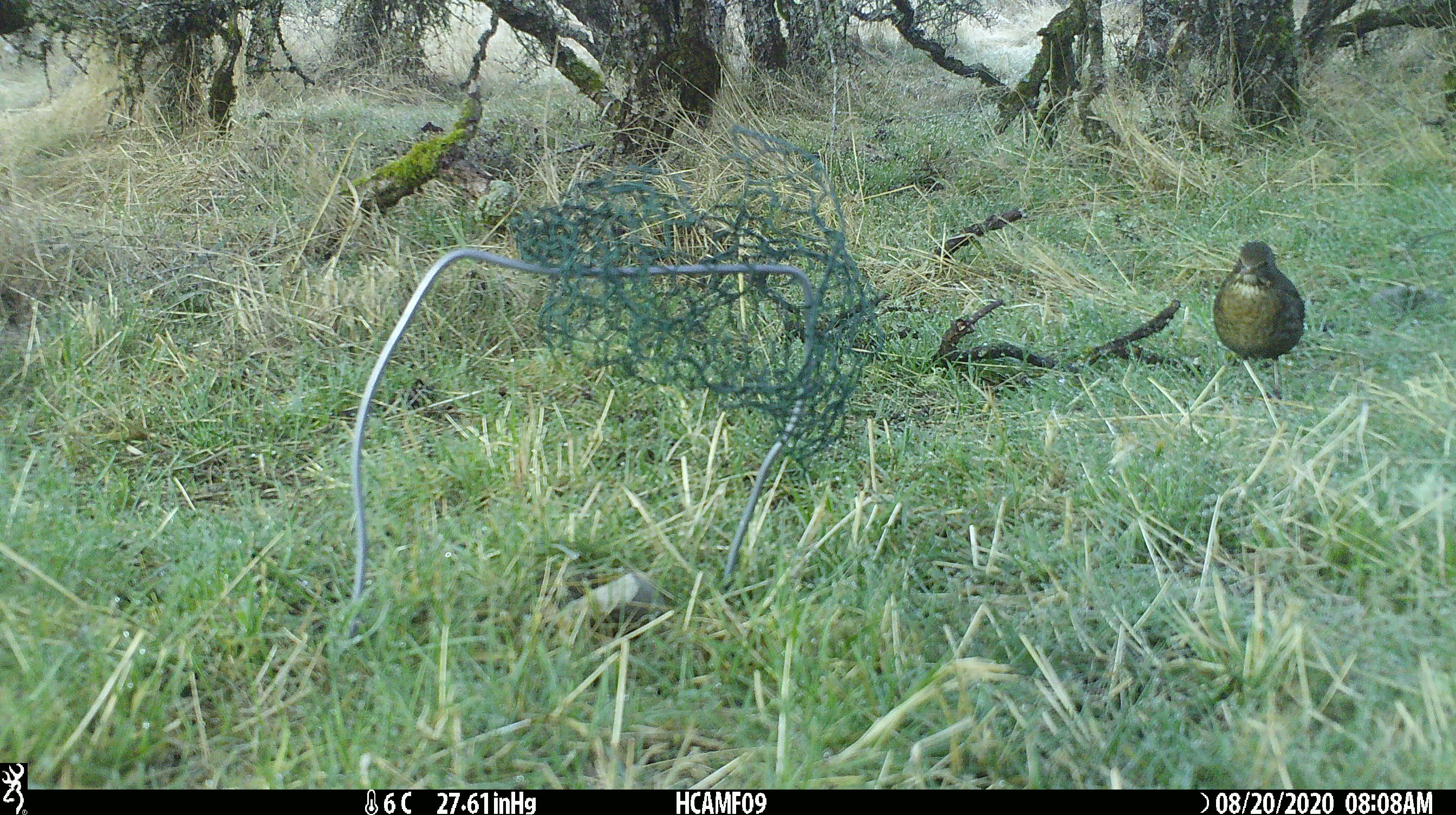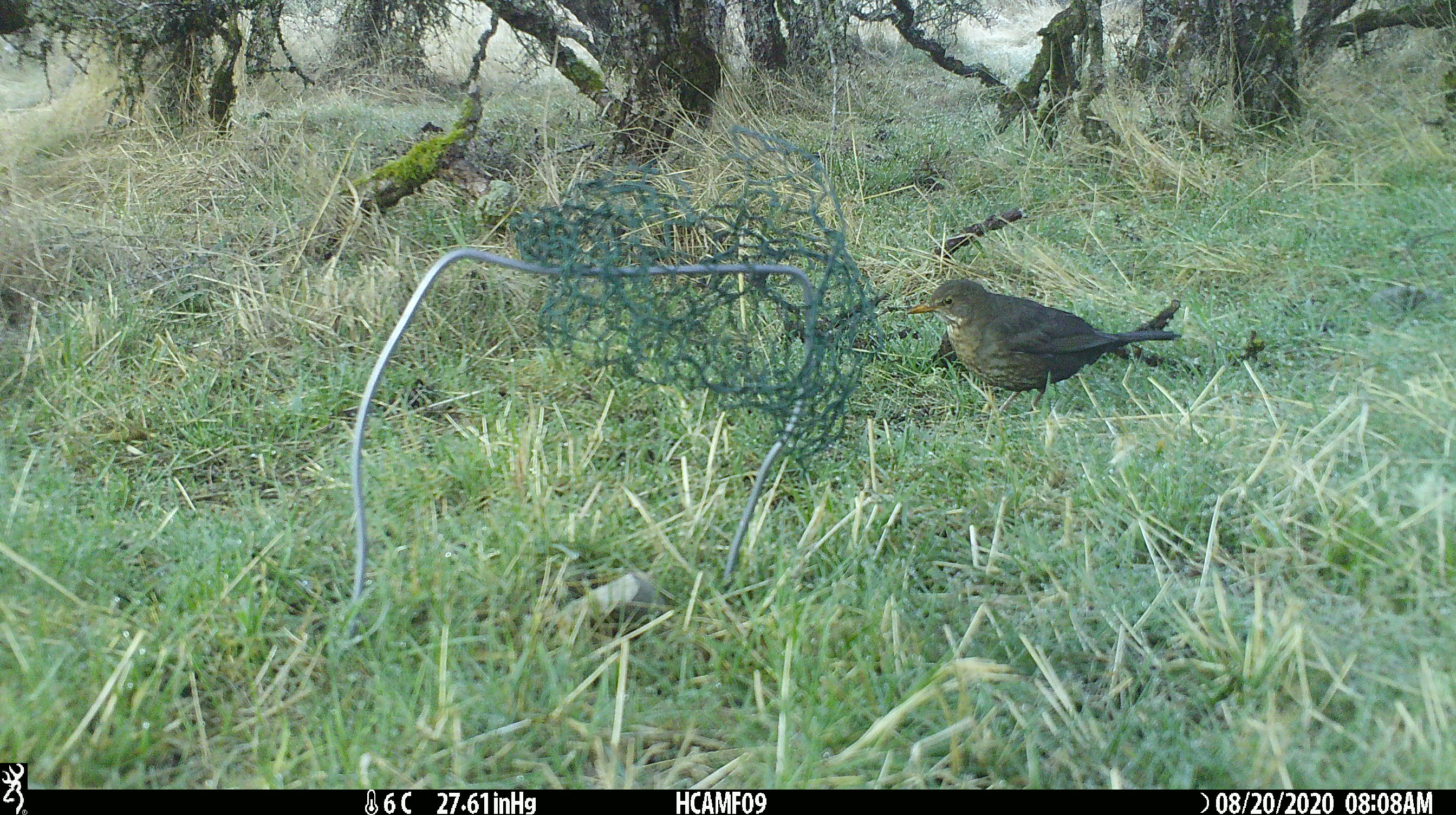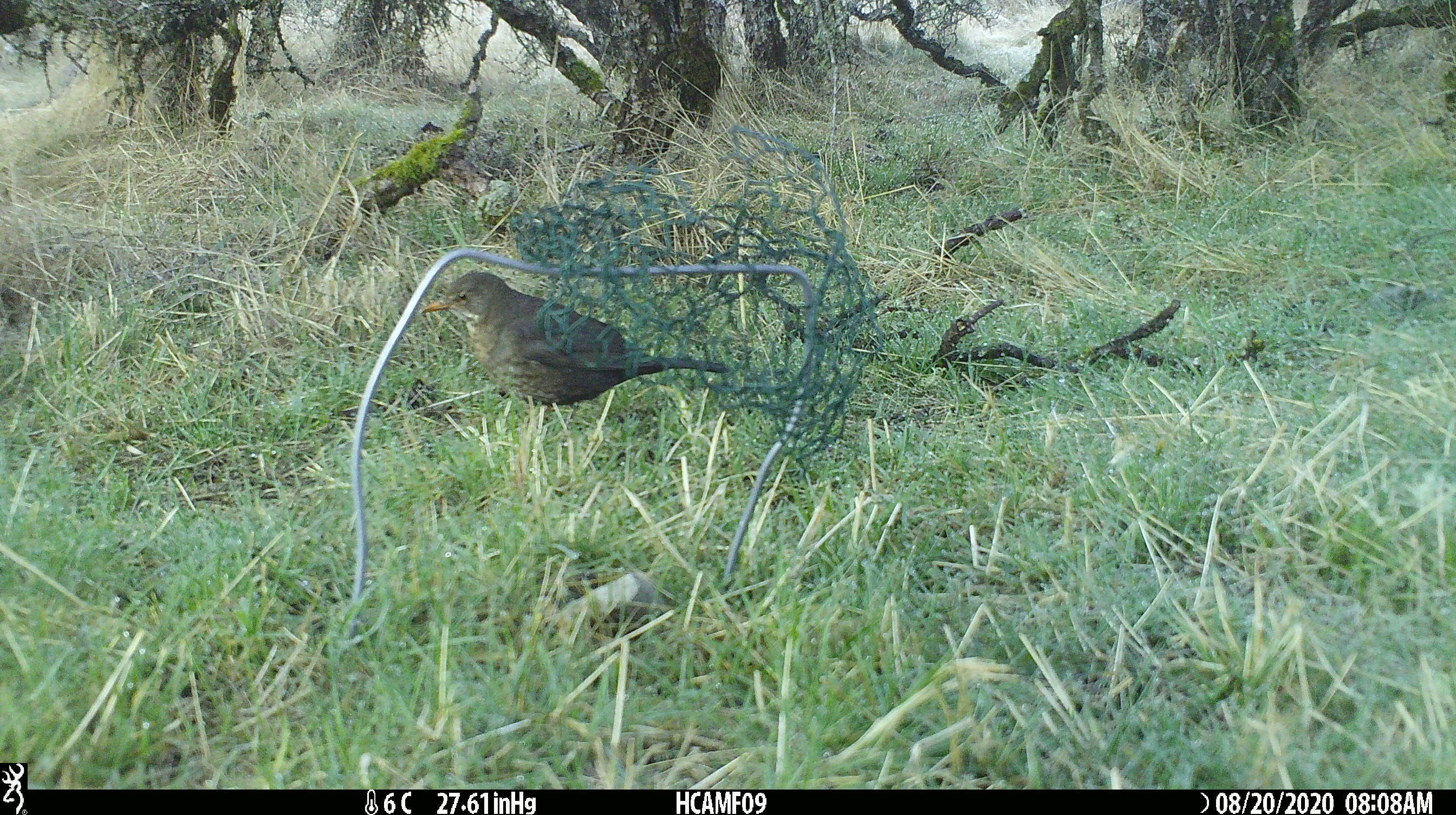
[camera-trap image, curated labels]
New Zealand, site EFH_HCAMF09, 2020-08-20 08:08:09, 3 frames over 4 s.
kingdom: Animalia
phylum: Chordata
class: Aves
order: Passeriformes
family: Turdidae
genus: Turdus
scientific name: Turdus merula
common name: eurasian blackbird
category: blackbird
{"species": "blackbird (eurasian blackbird) (Turdus merula)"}